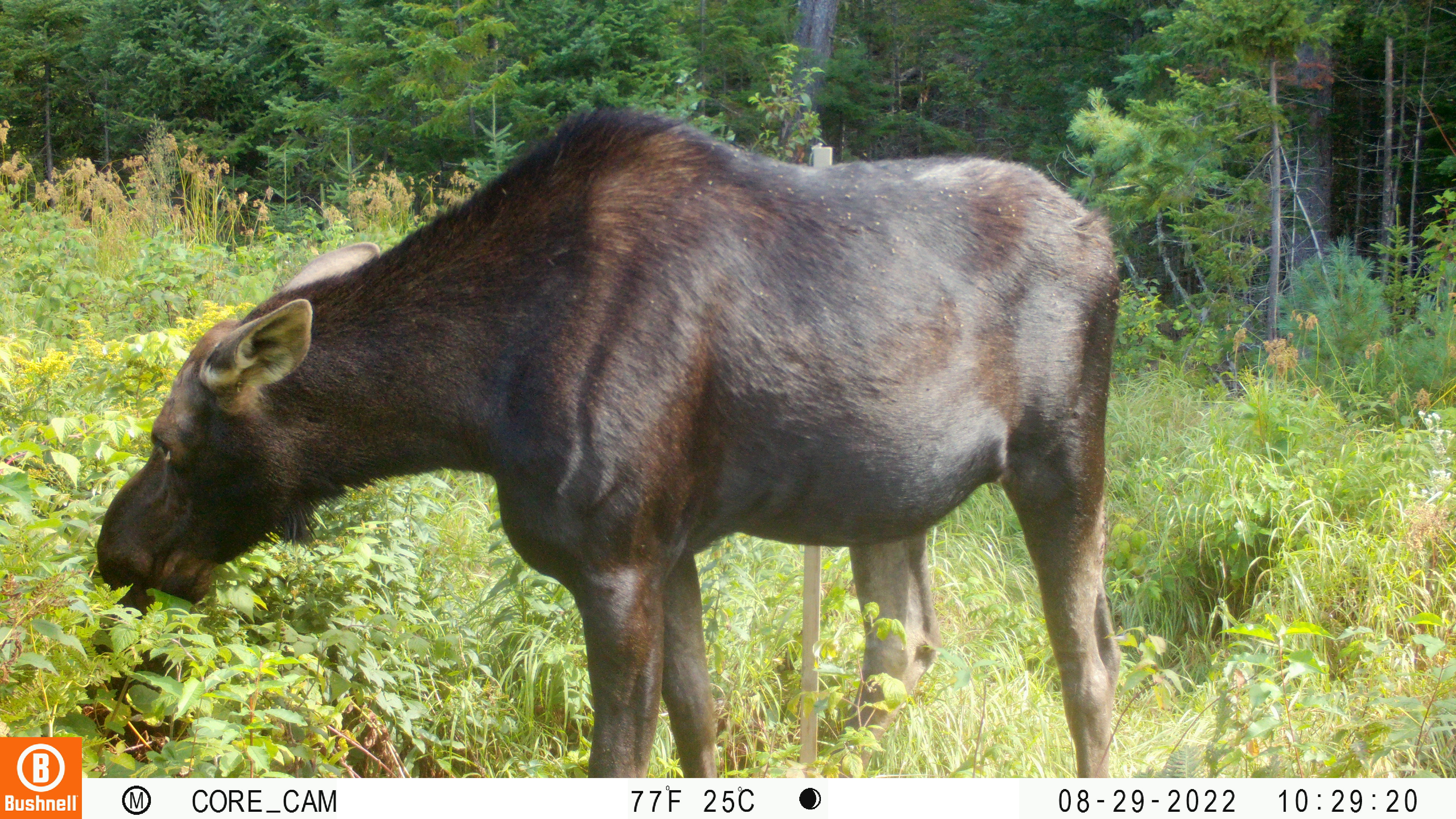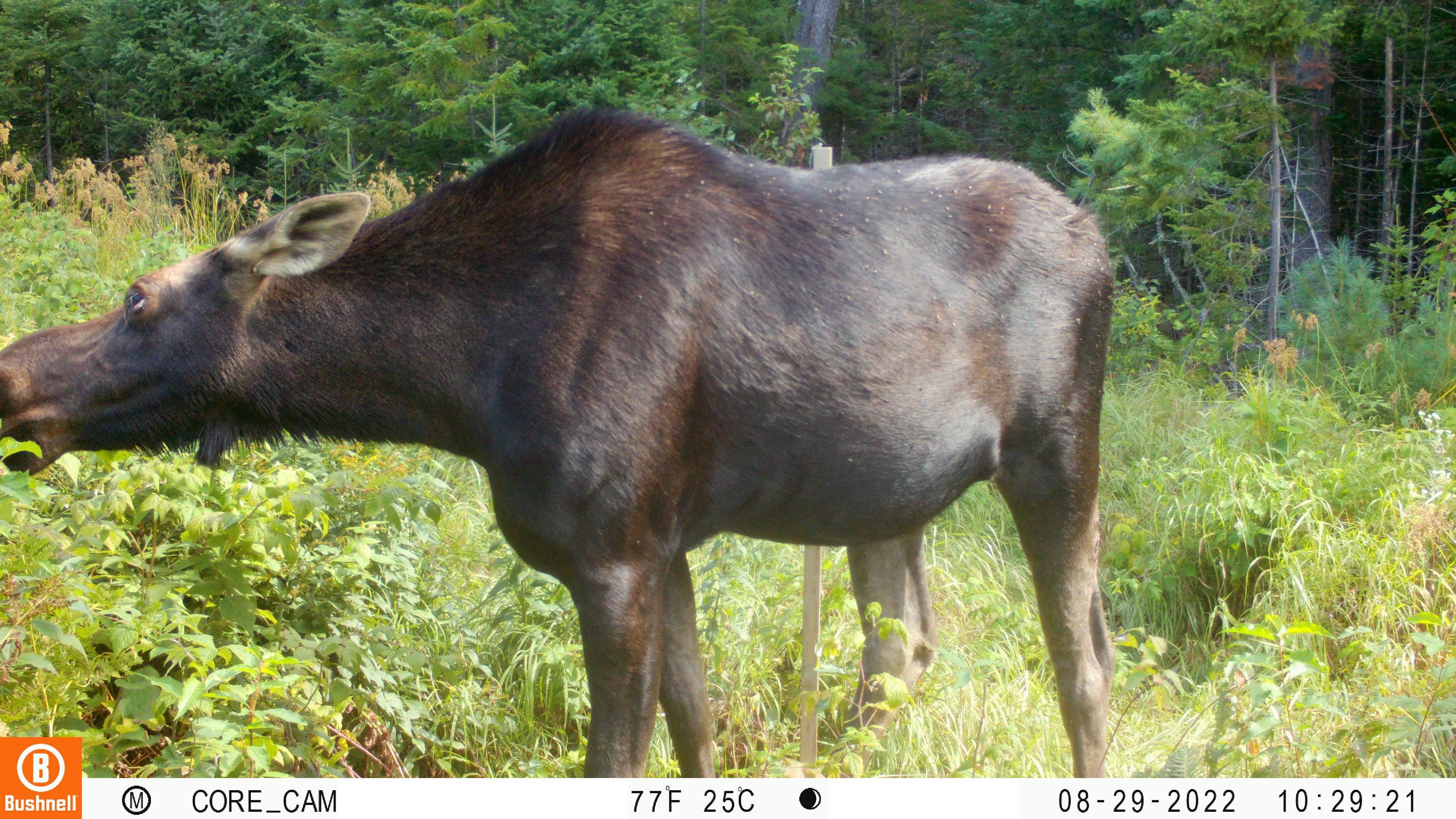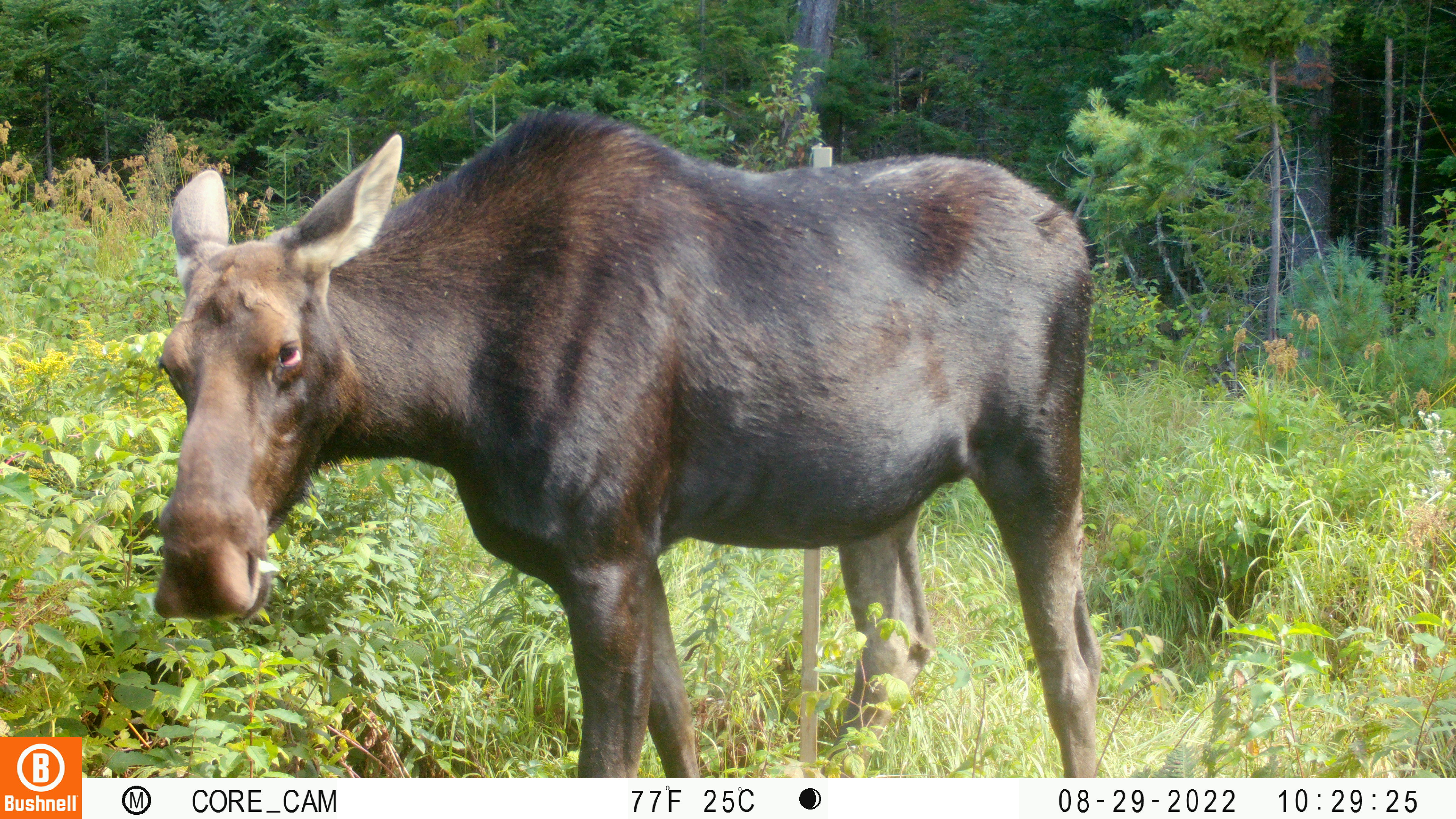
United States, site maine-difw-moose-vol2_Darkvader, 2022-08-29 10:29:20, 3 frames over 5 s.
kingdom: Animalia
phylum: Chordata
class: Mammalia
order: Artiodactyla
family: Cervidae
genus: Alces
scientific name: Alces alces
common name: moose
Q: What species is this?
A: Moose (Alces alces).